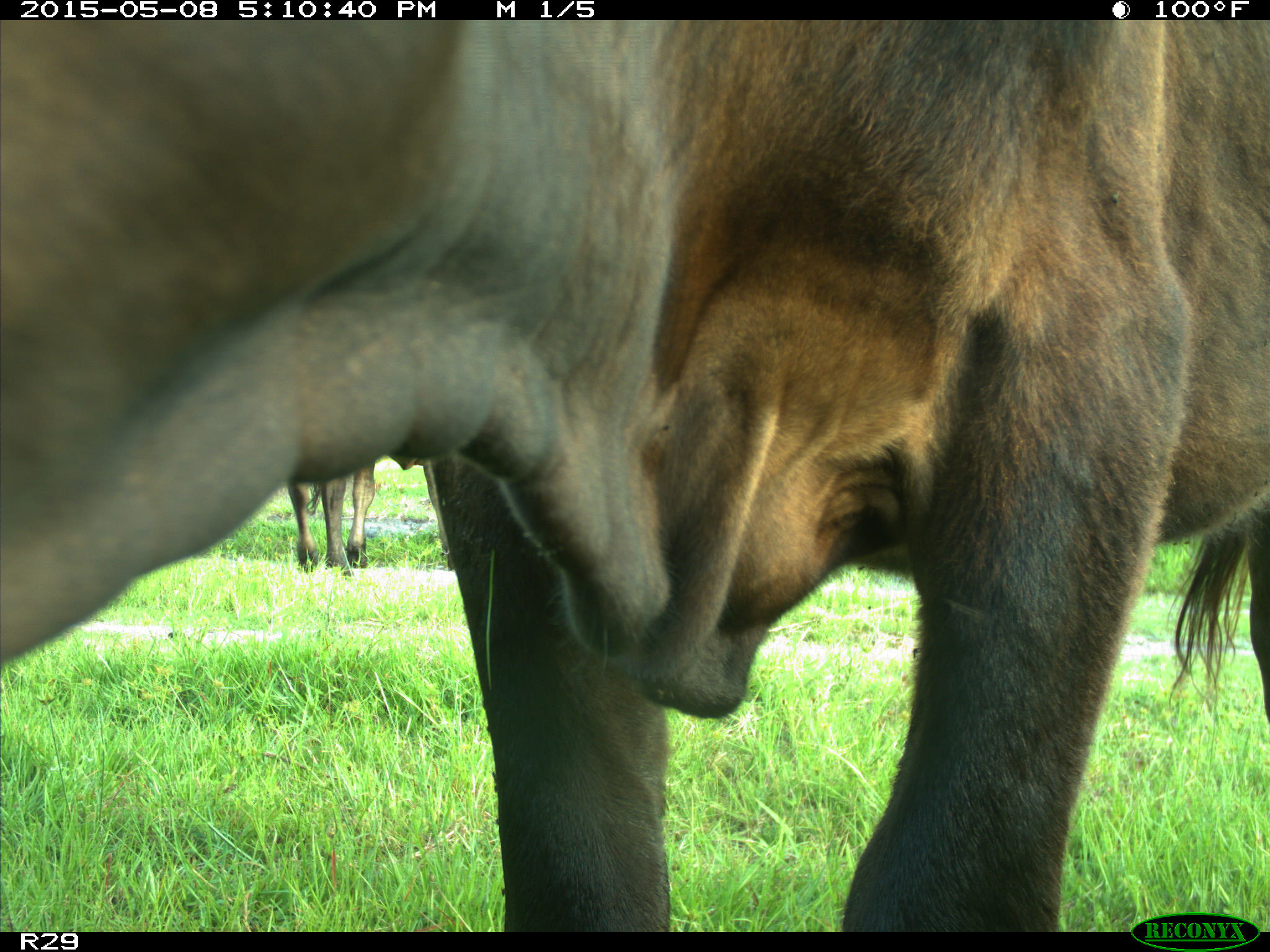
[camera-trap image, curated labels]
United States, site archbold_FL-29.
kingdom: Animalia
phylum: Chordata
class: Mammalia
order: Artiodactyla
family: Bovidae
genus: Bos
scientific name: Bos taurus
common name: domestic cow